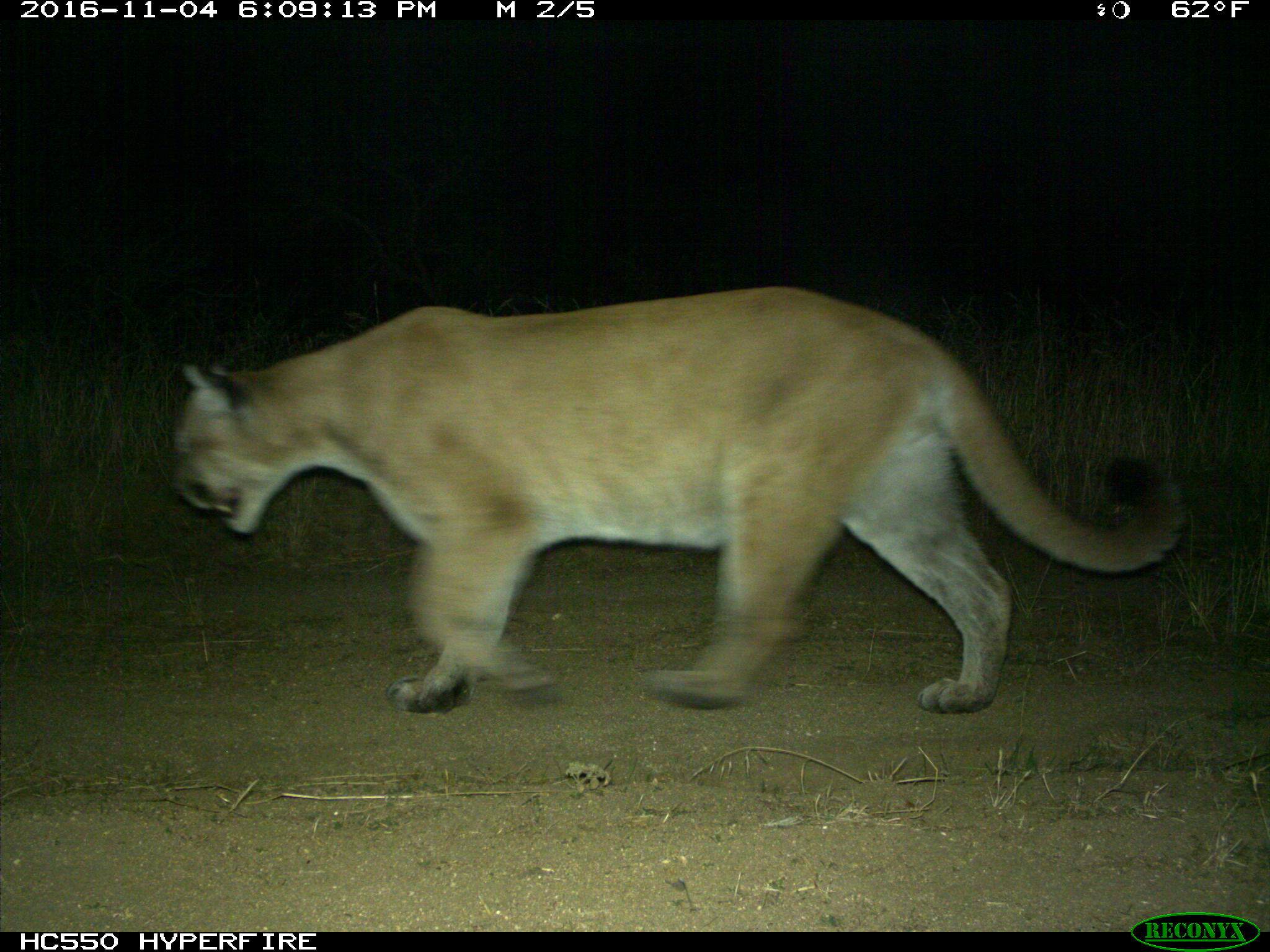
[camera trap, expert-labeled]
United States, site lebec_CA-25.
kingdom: Animalia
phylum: Chordata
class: Mammalia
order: Carnivora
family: Felidae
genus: Puma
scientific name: Puma concolor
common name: mountain lion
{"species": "Puma concolor (mountain lion)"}